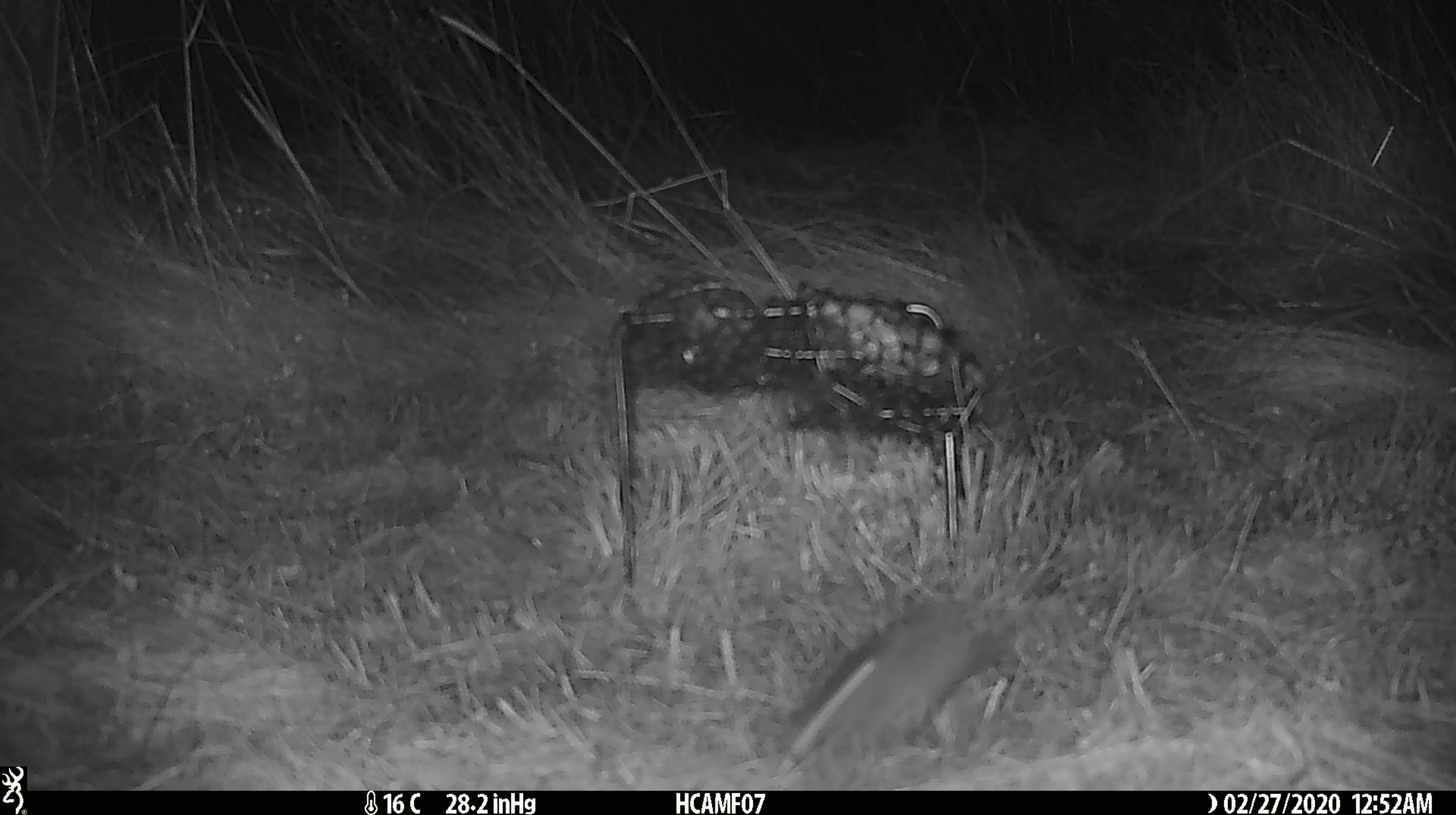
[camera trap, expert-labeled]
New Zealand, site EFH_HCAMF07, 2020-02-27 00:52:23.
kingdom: Animalia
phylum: Chordata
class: Mammalia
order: Rodentia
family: Muridae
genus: Mus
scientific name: Mus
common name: mouse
Mouse (Mus).